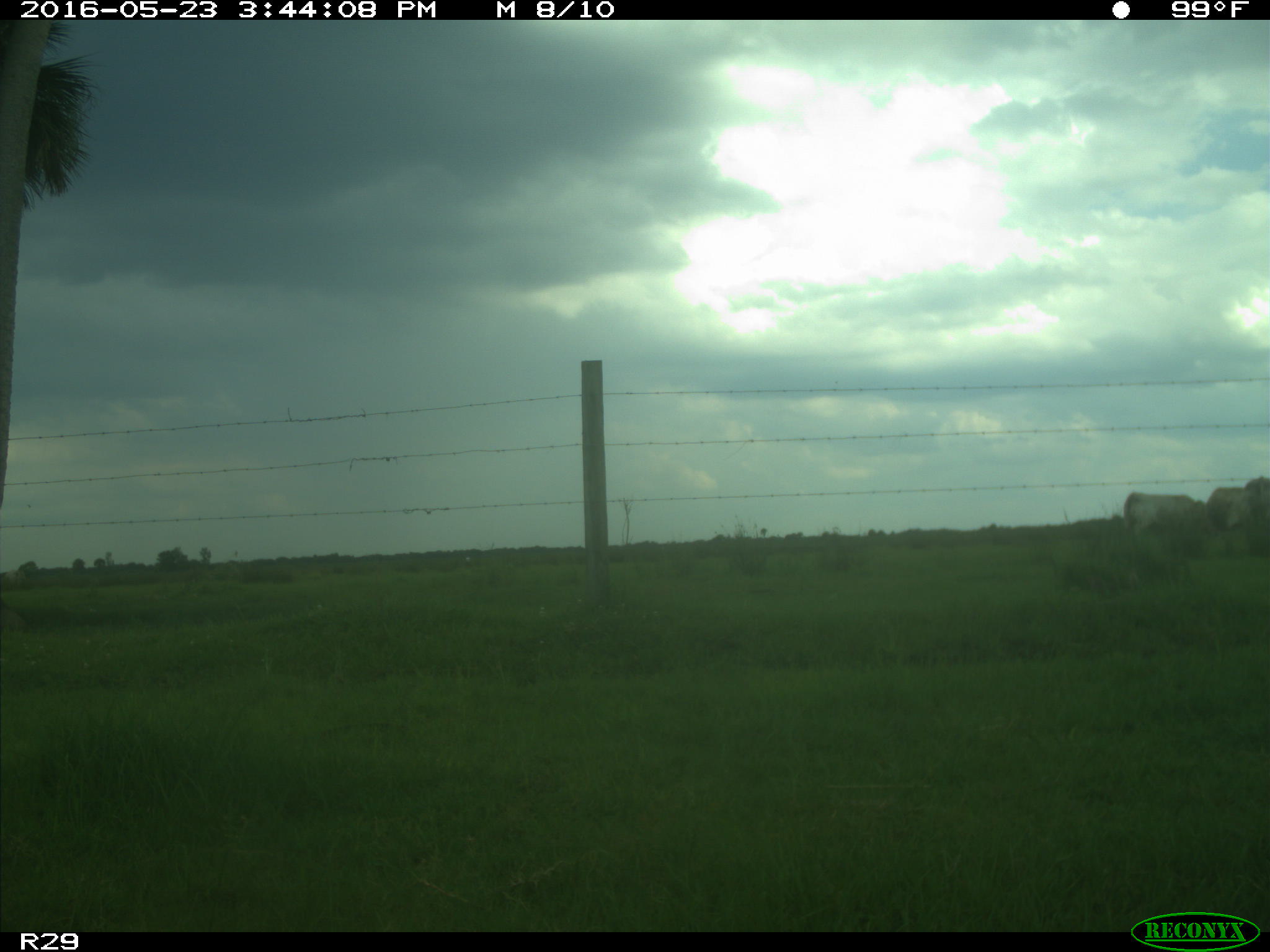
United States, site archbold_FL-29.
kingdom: Animalia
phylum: Chordata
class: Mammalia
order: Artiodactyla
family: Bovidae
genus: Bos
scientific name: Bos taurus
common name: domestic cow